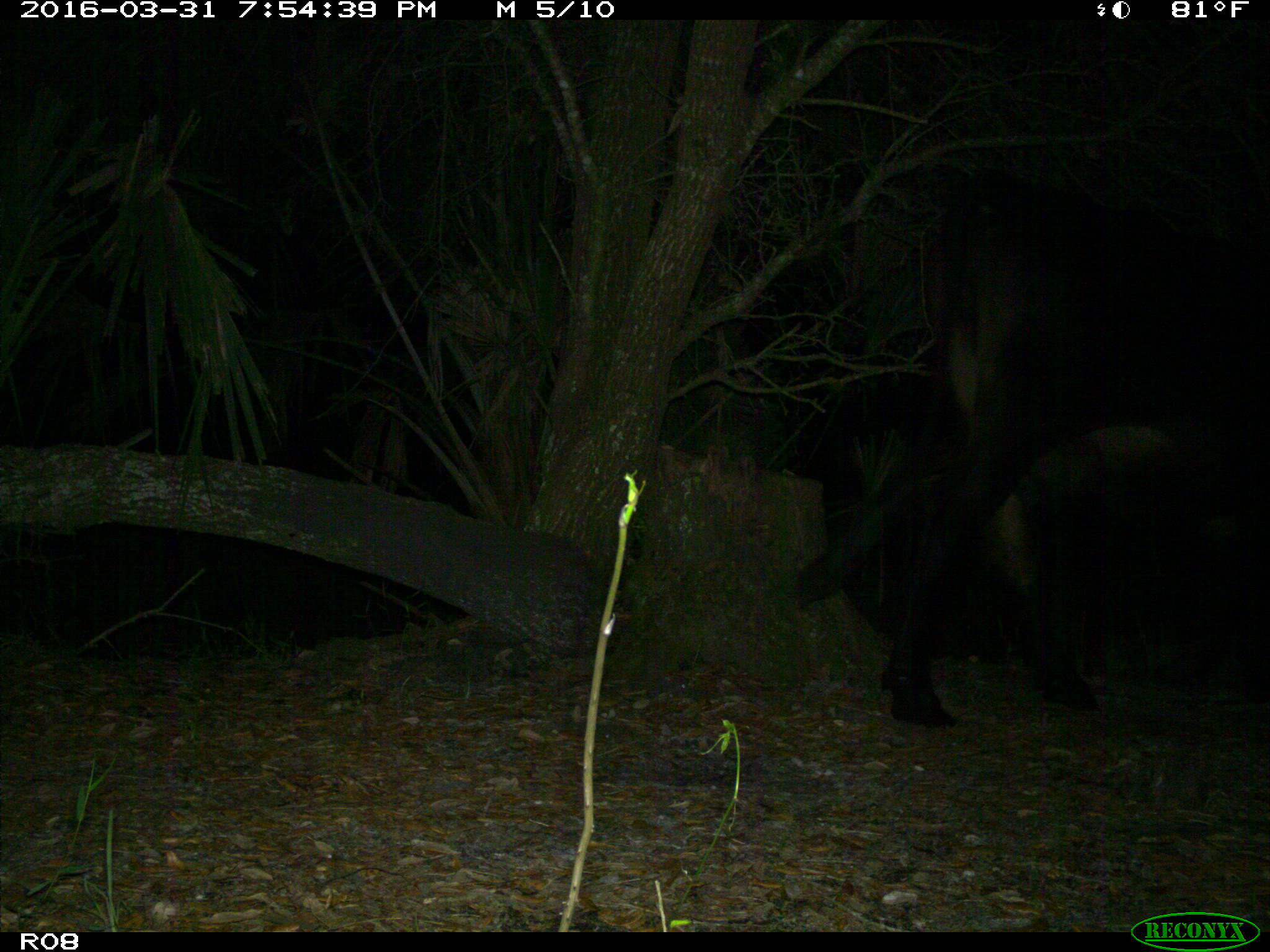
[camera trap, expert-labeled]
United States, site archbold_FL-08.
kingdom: Animalia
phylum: Chordata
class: Mammalia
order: Artiodactyla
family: Bovidae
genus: Bos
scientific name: Bos taurus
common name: domestic cow